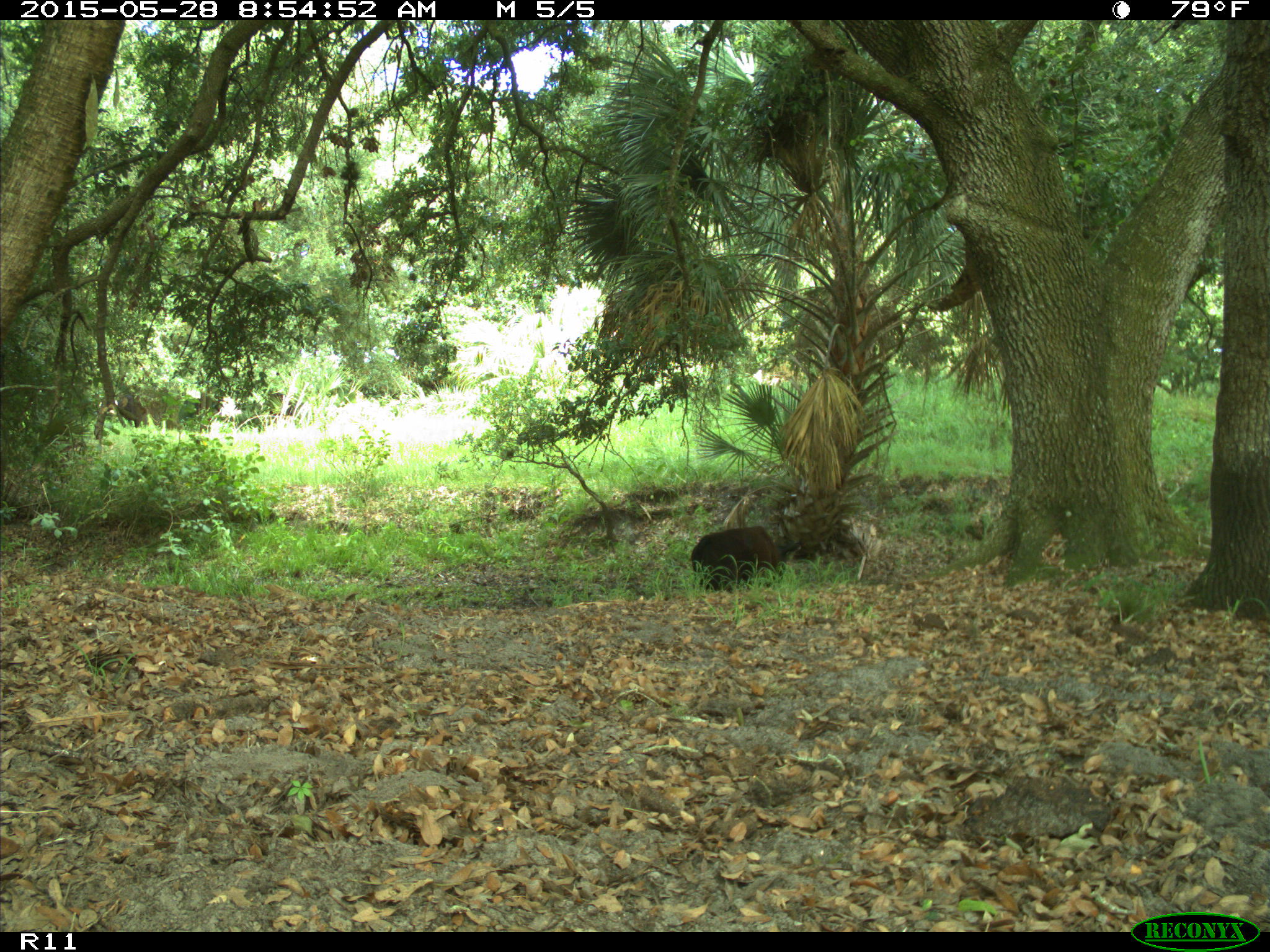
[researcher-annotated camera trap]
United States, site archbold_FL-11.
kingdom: Animalia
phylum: Chordata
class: Mammalia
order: Artiodactyla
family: Bovidae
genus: Bos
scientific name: Bos taurus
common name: domestic cow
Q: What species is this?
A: Bos taurus (domestic cow).